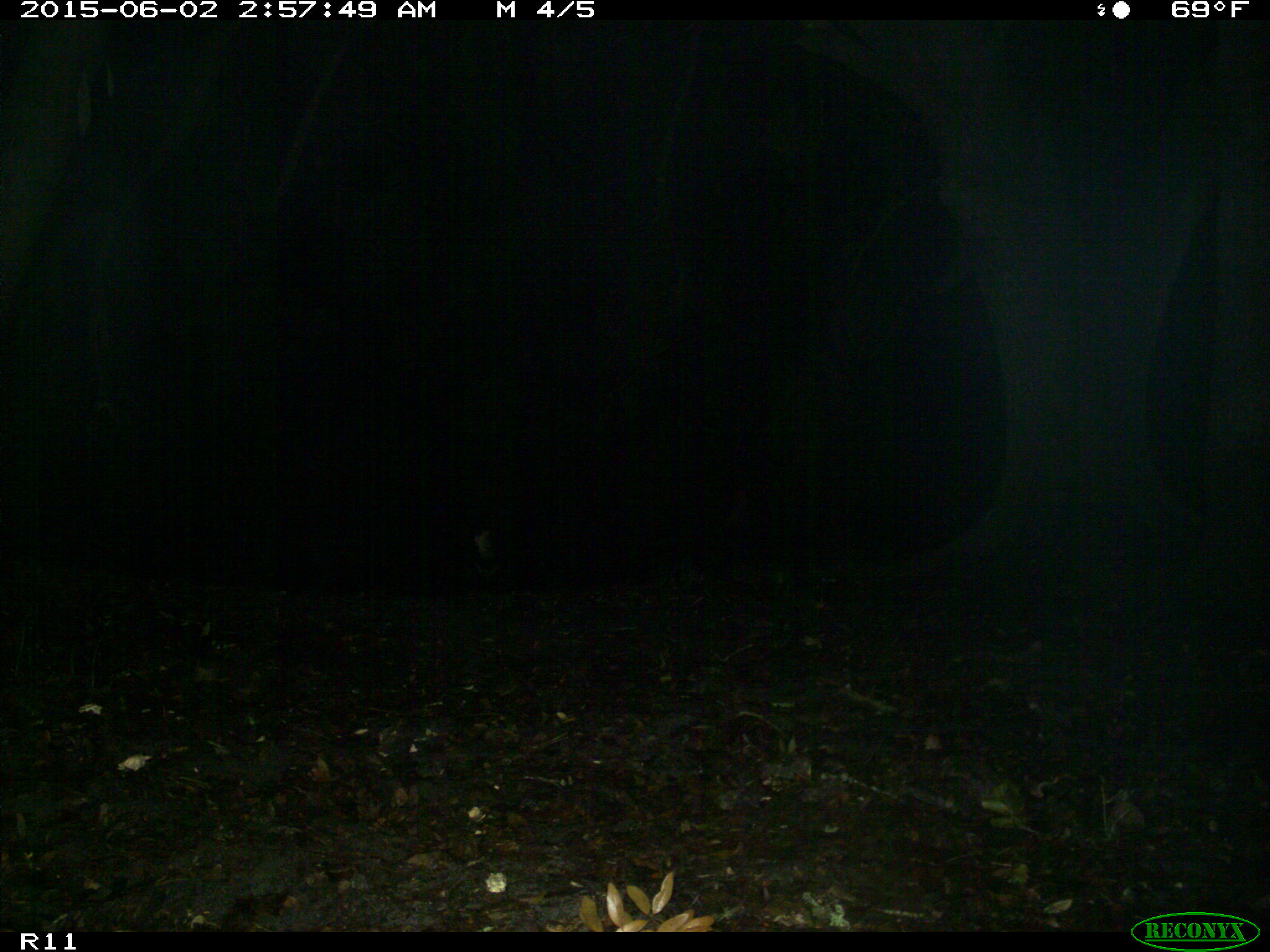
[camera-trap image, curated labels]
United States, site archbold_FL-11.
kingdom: Animalia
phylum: Chordata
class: Mammalia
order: Artiodactyla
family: Bovidae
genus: Bos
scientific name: Bos taurus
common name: domestic cow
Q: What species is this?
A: Bos taurus (domestic cow).